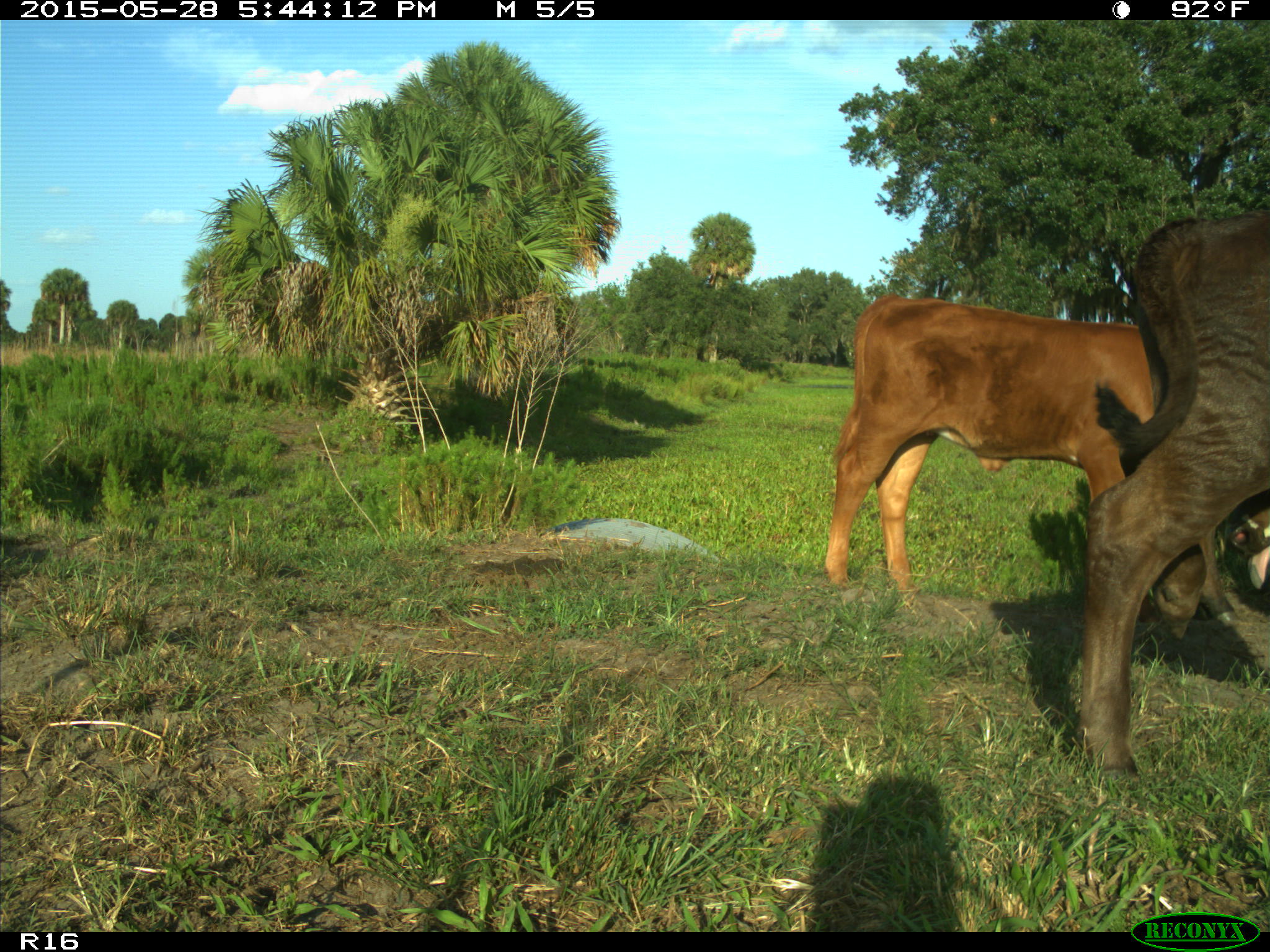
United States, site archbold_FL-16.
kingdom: Animalia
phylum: Chordata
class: Mammalia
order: Artiodactyla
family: Bovidae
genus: Bos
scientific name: Bos taurus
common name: domestic cow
Bos taurus (domestic cow).